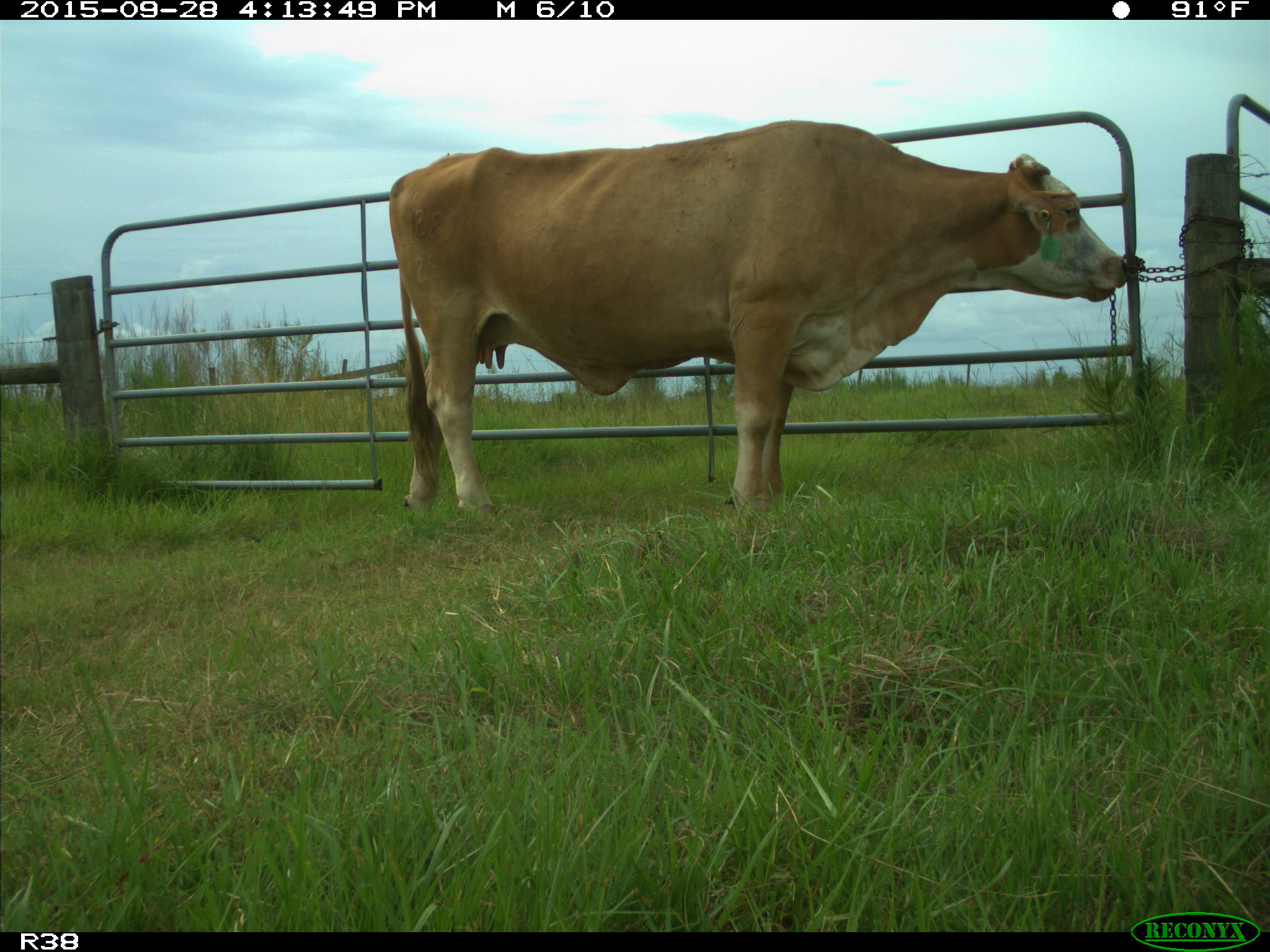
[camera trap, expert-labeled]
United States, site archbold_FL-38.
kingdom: Animalia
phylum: Chordata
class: Mammalia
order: Artiodactyla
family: Bovidae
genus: Bos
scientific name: Bos taurus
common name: domestic cow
Bos taurus (domestic cow).